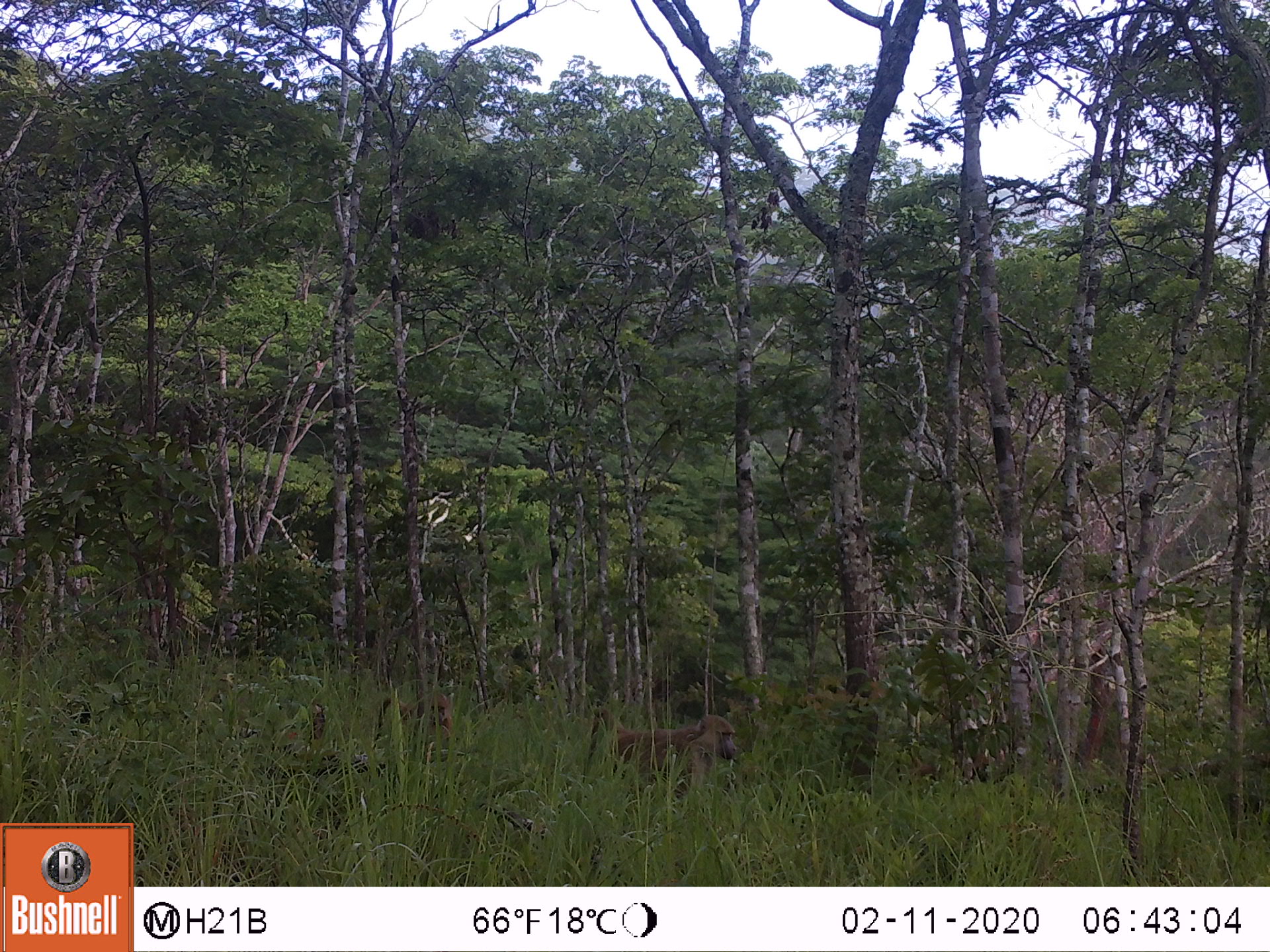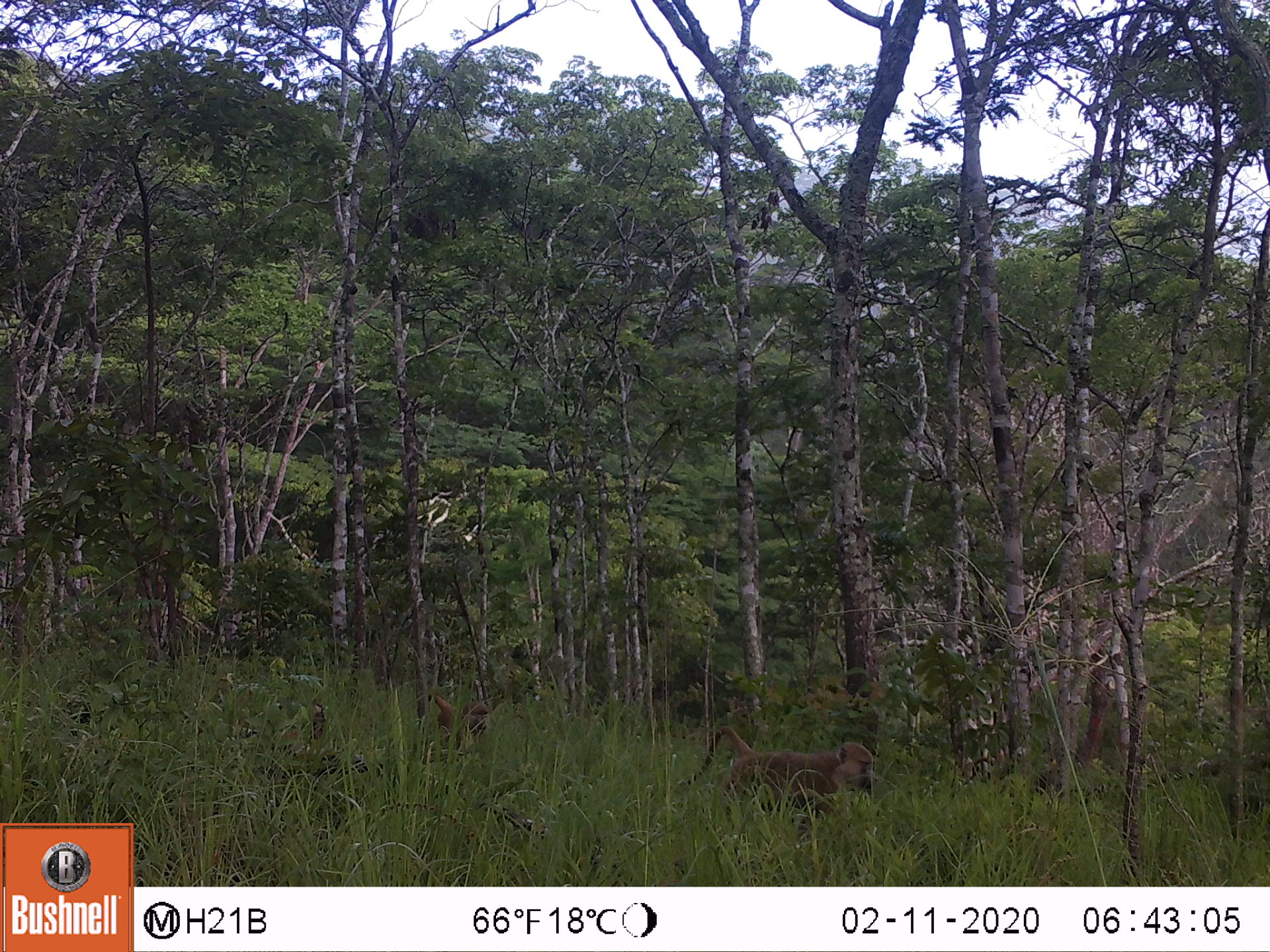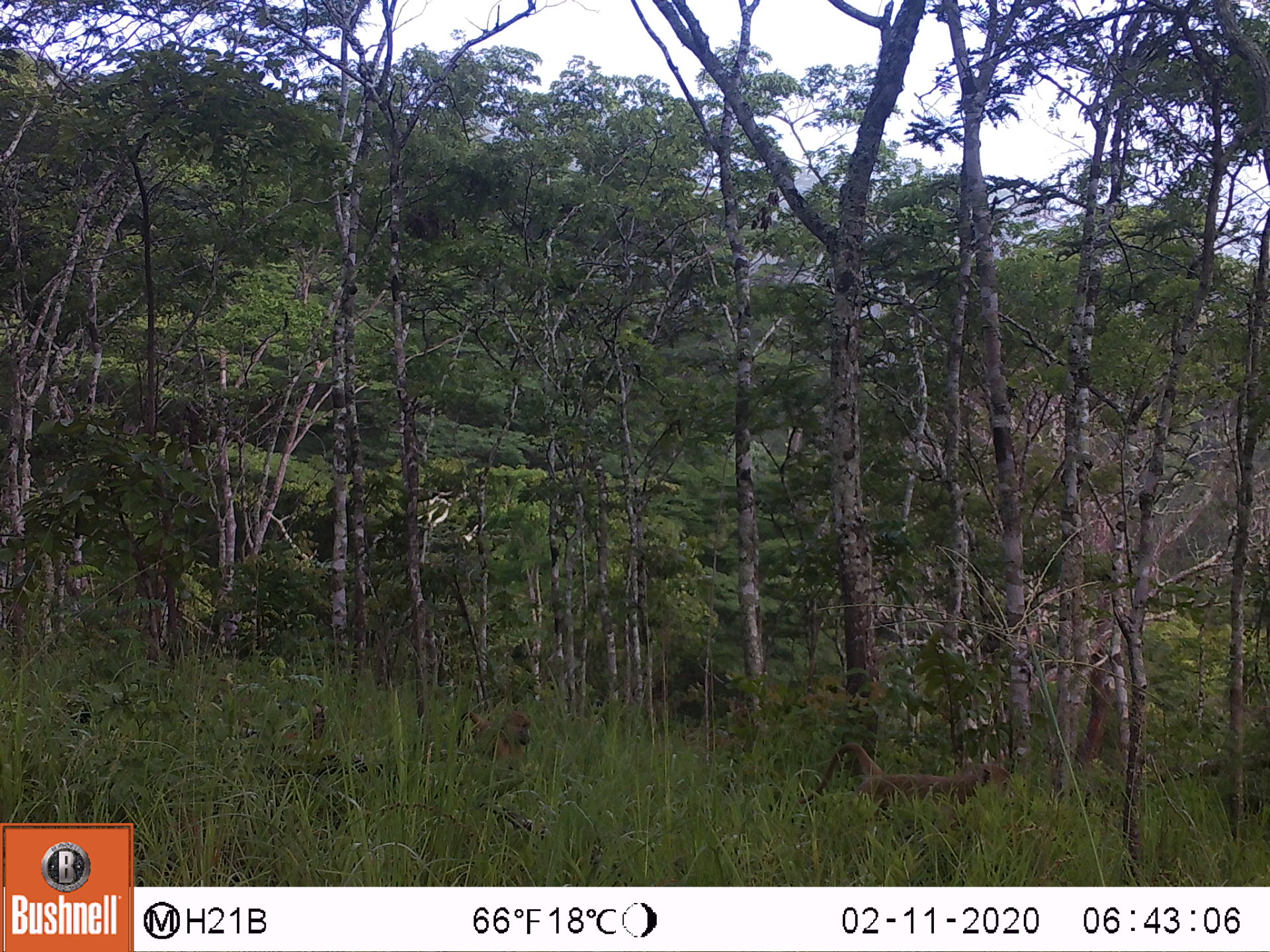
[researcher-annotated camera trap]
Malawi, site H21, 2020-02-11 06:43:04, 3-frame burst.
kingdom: Animalia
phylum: Chordata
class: Mammalia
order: Primates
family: Cercopithecidae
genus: Papio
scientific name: Papio cynocephalus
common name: yellow baboon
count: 2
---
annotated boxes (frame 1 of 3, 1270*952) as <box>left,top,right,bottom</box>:
yellow baboon: <box>568,700,742,803</box>; <box>369,690,459,750</box>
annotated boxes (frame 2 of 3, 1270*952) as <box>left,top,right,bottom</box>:
yellow baboon: <box>668,730,878,813</box>; <box>413,685,496,752</box>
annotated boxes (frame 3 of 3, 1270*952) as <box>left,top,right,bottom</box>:
yellow baboon: <box>792,739,1022,823</box>; <box>447,702,534,760</box>